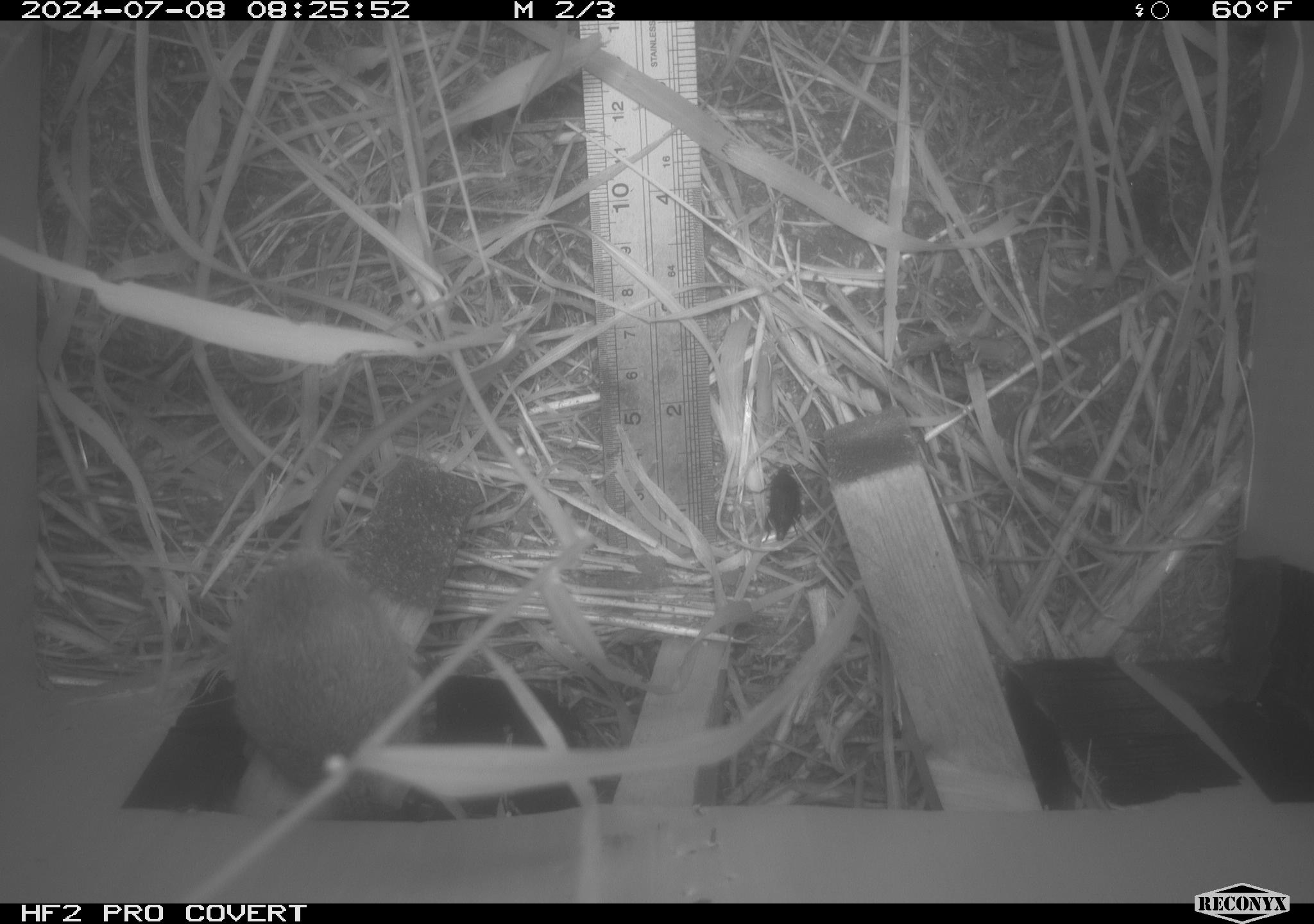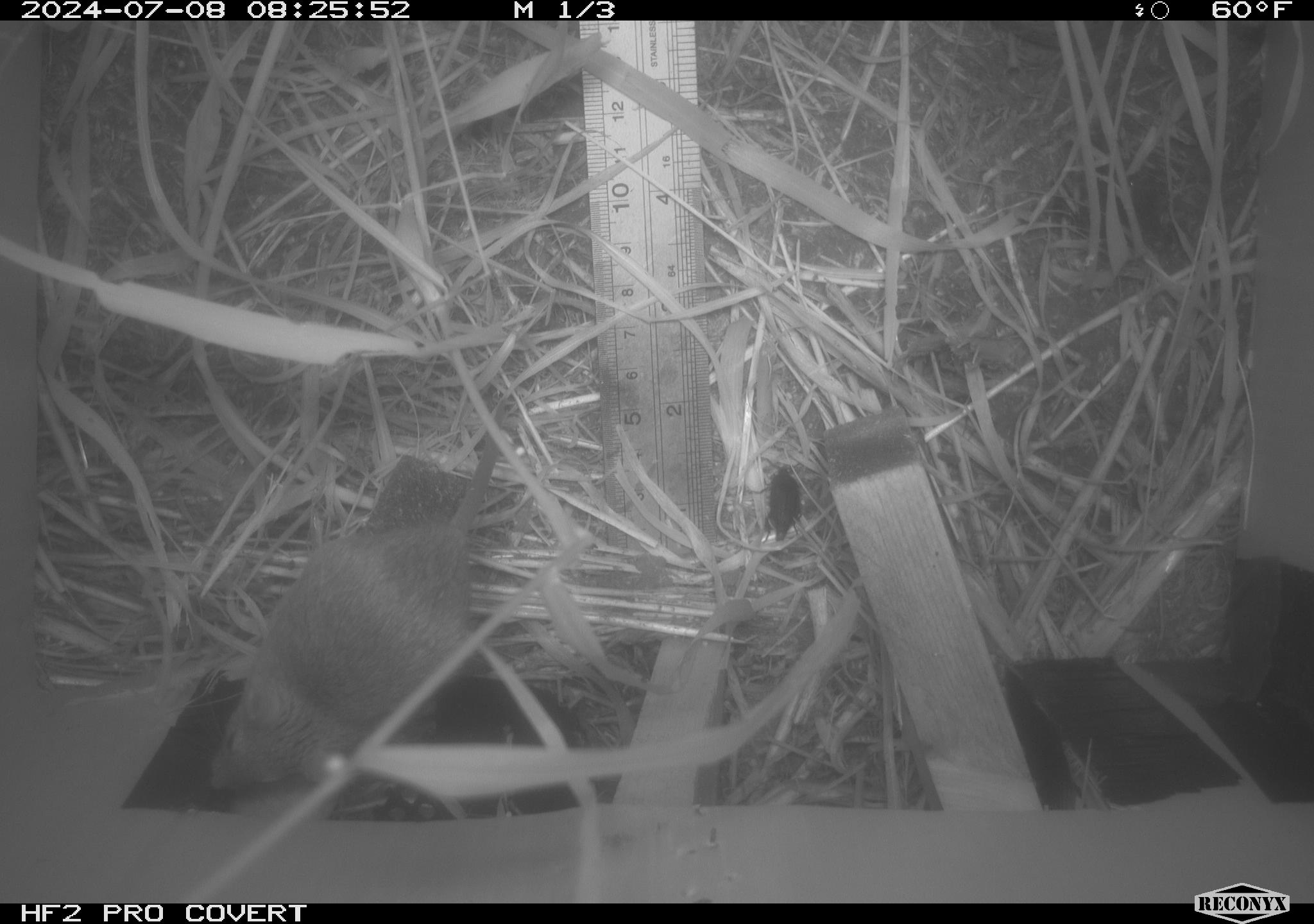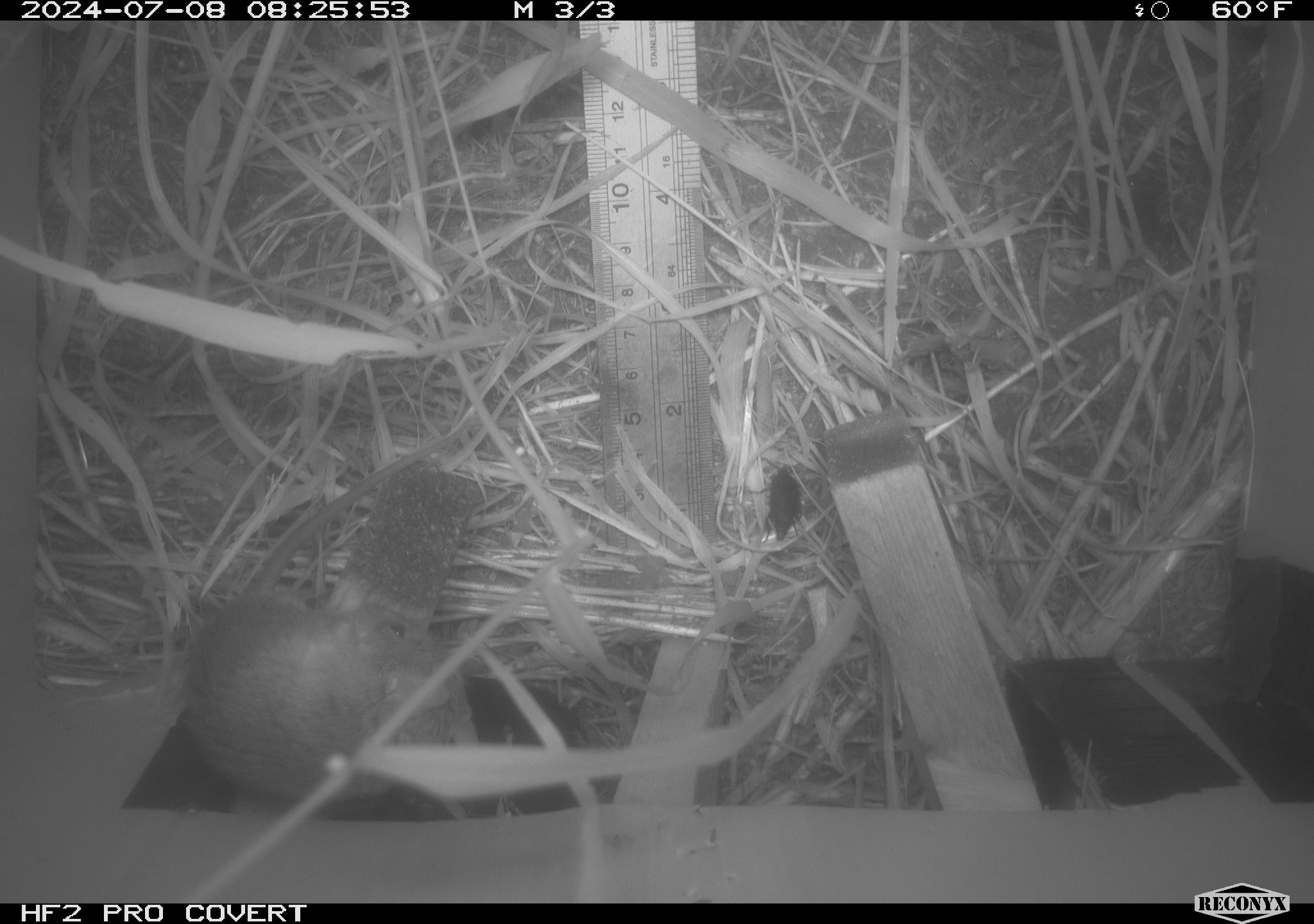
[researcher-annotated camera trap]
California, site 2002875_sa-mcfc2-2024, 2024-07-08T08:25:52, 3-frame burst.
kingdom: Animalia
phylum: Chordata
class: Mammalia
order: Rodentia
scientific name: Rodentia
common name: rodent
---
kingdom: Animalia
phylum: Arthropoda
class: Insecta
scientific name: Insecta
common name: insect